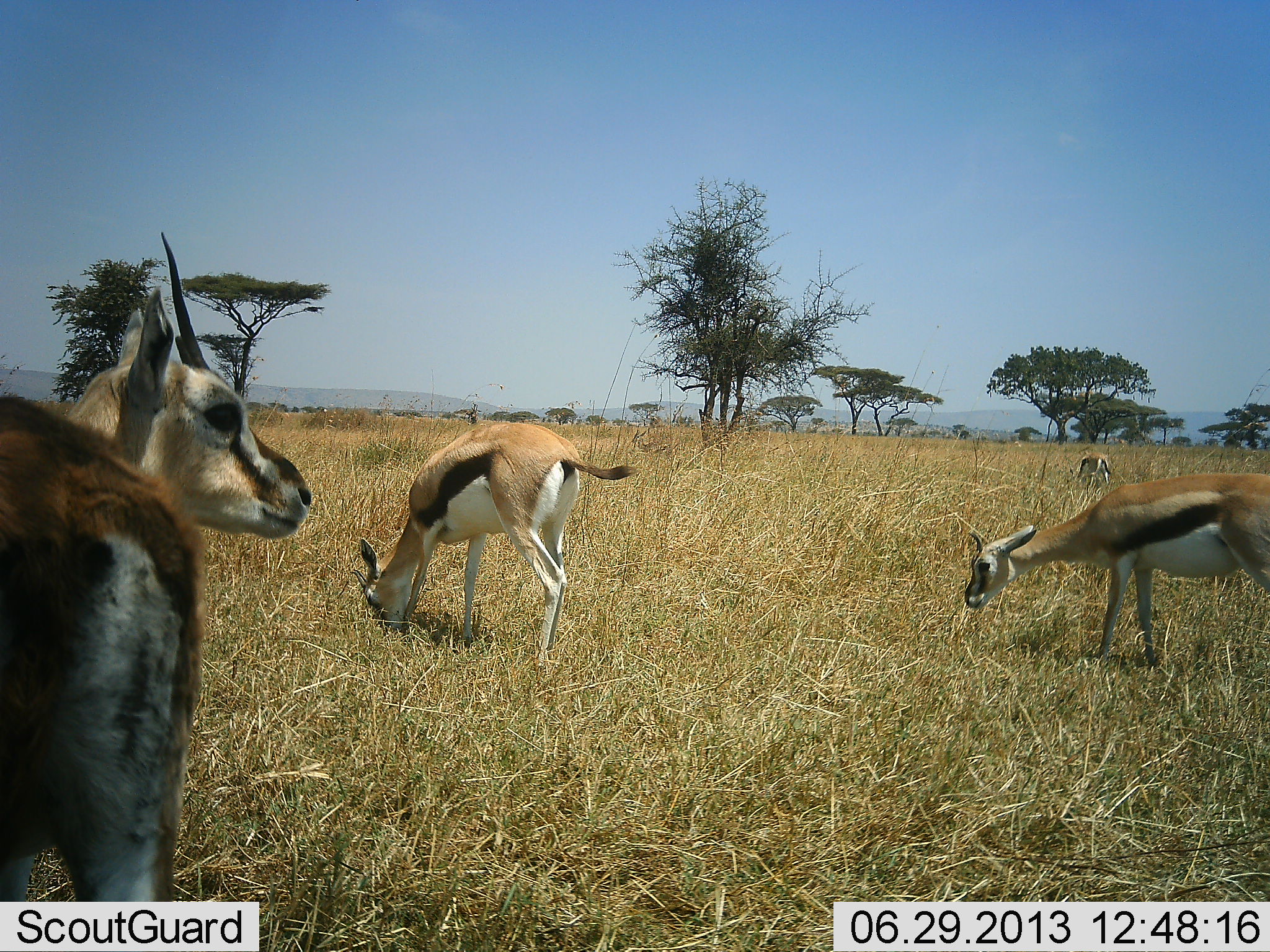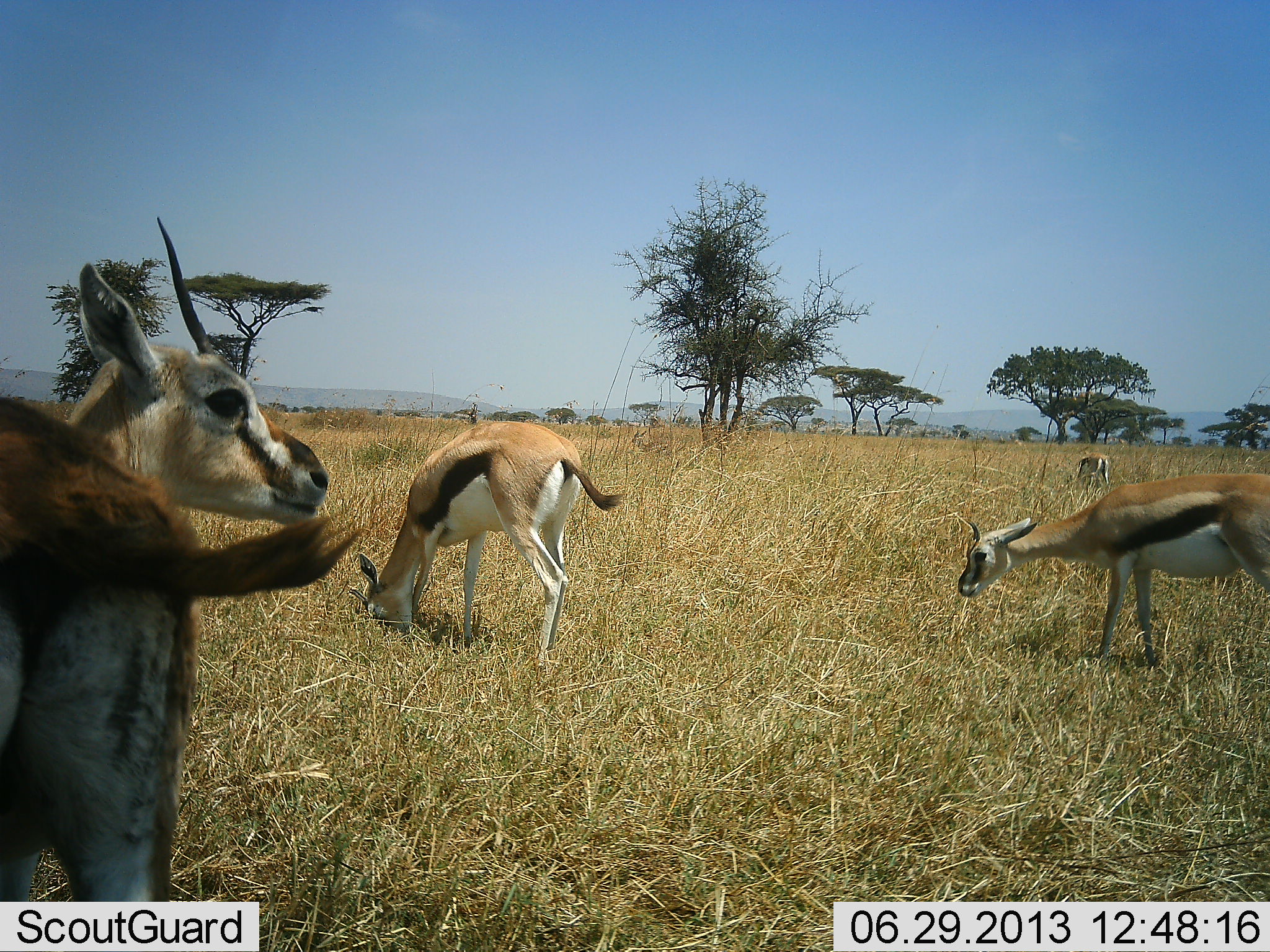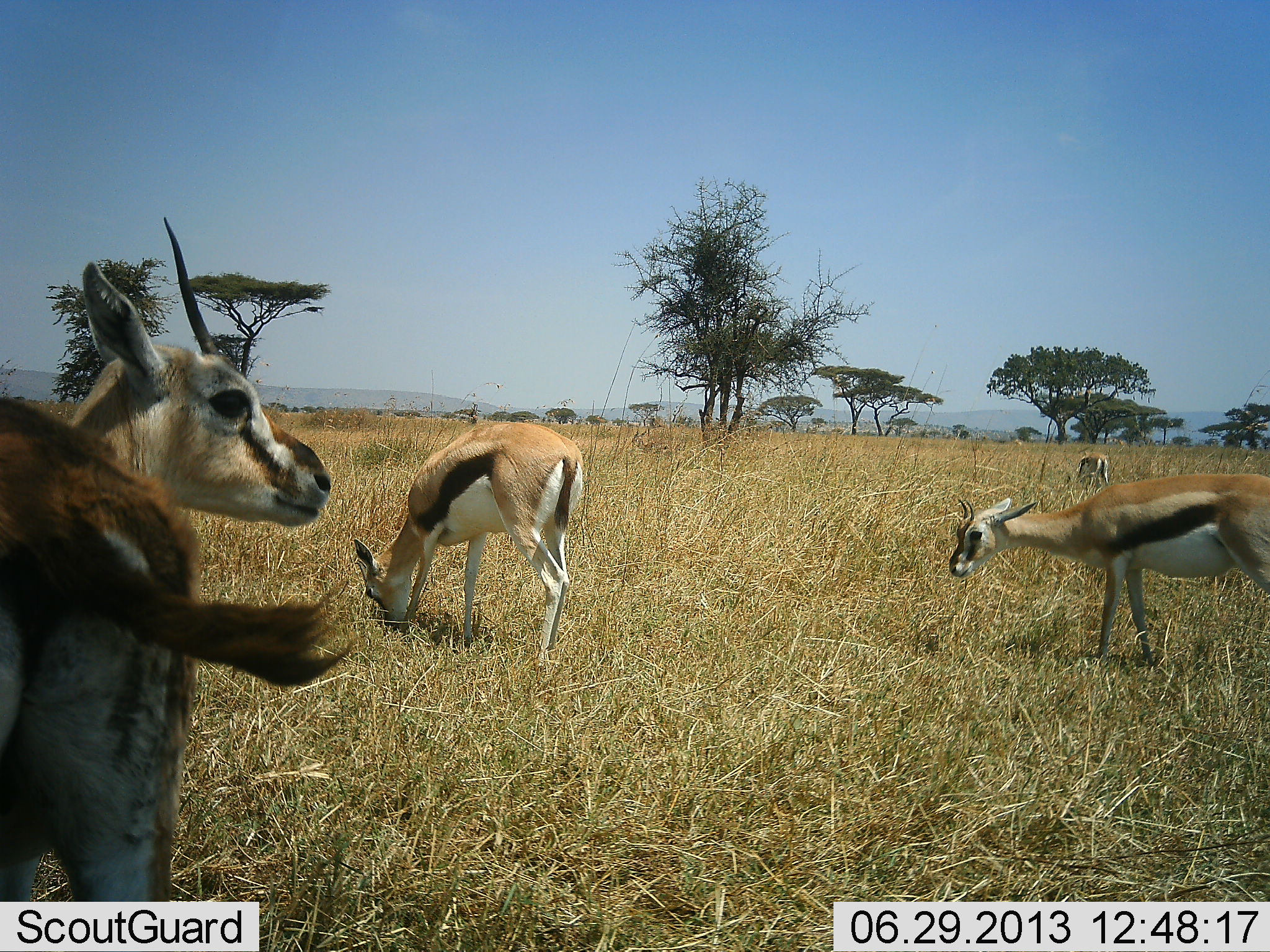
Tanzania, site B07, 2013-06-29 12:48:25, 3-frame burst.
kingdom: Animalia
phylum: Chordata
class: Mammalia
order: Artiodactyla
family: Bovidae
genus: Eudorcas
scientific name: Eudorcas thomsonii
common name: thomson's gazelle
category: gazellethomsons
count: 4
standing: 80%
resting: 0%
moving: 10%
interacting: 0%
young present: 10%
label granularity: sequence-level